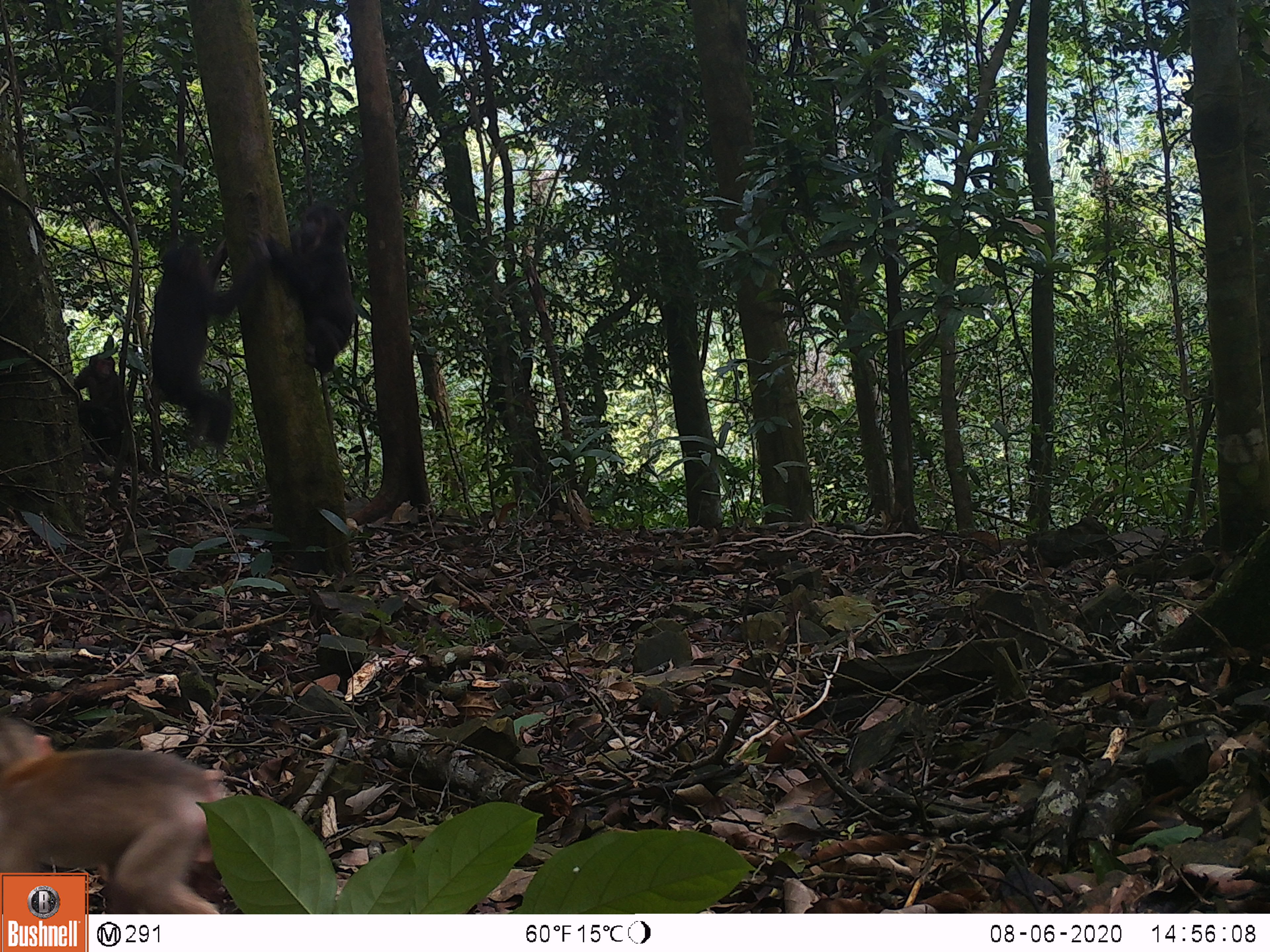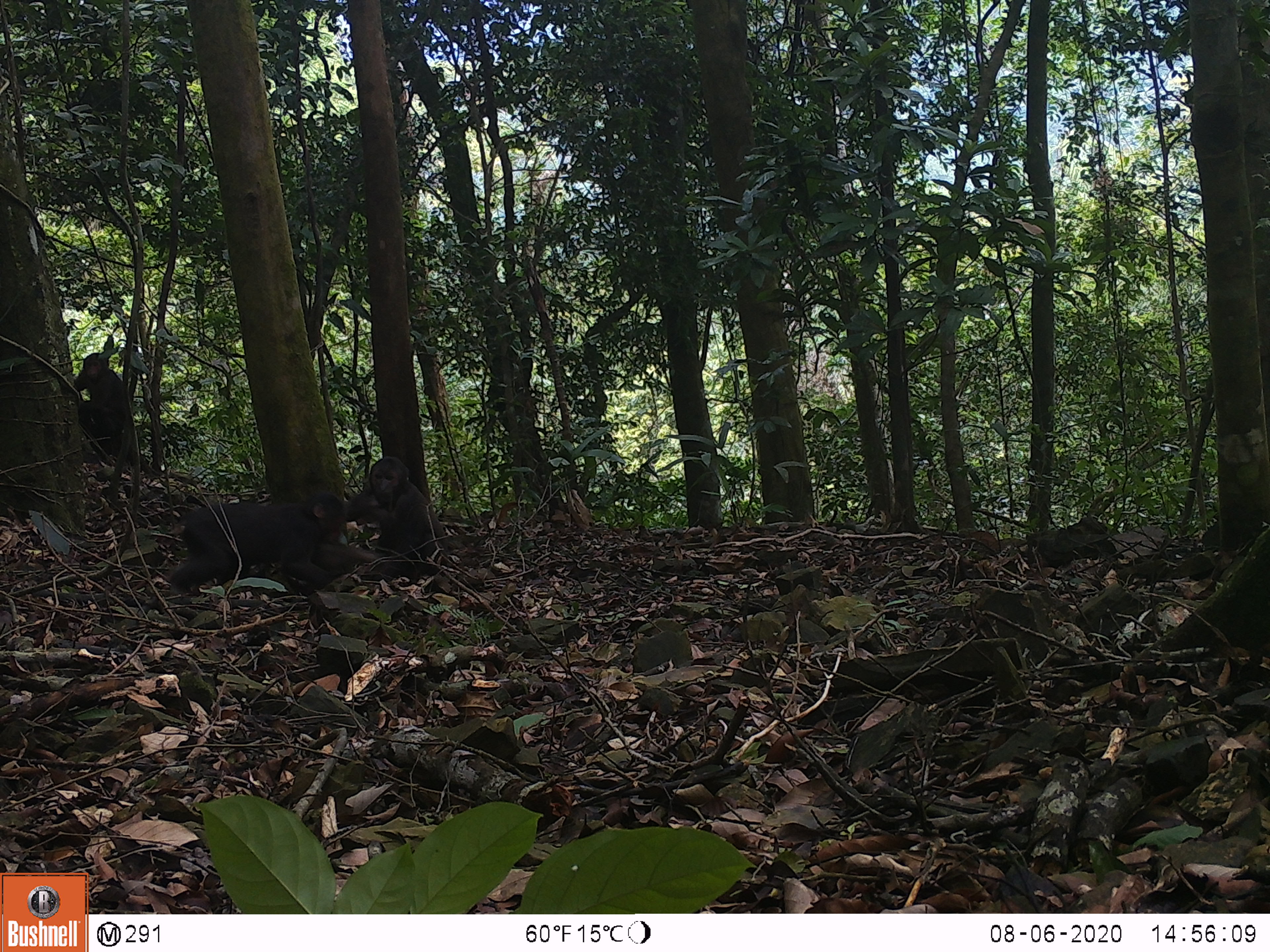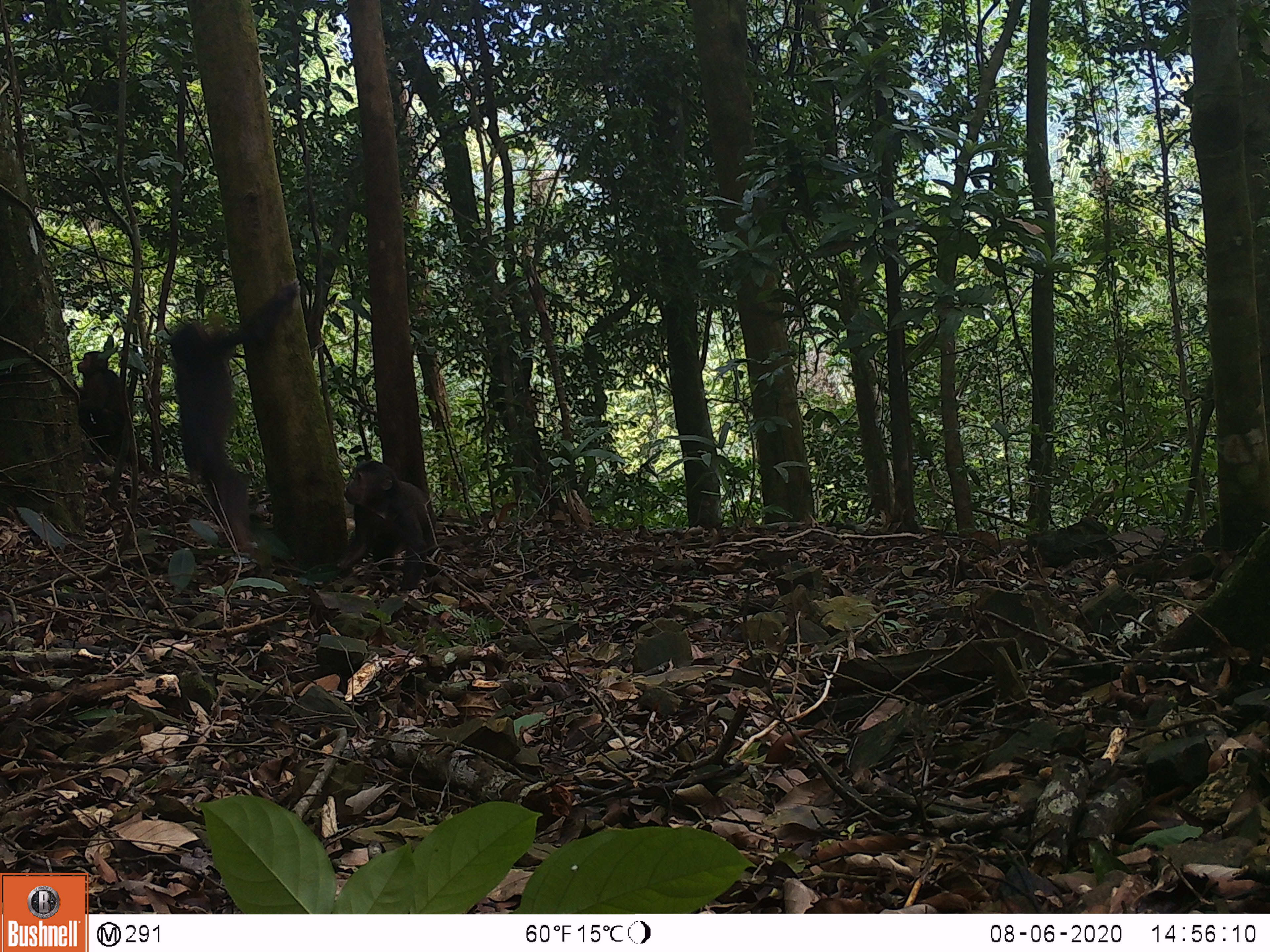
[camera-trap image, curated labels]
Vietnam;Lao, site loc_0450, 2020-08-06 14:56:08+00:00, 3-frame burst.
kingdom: Animalia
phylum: Chordata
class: Mammalia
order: Primates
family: Cercopithecidae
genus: Macaca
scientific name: Macaca arctoides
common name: stump-tailed macaque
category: stump tailed macaque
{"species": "stump tailed macaque (stump-tailed macaque) (Macaca arctoides)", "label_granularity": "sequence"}